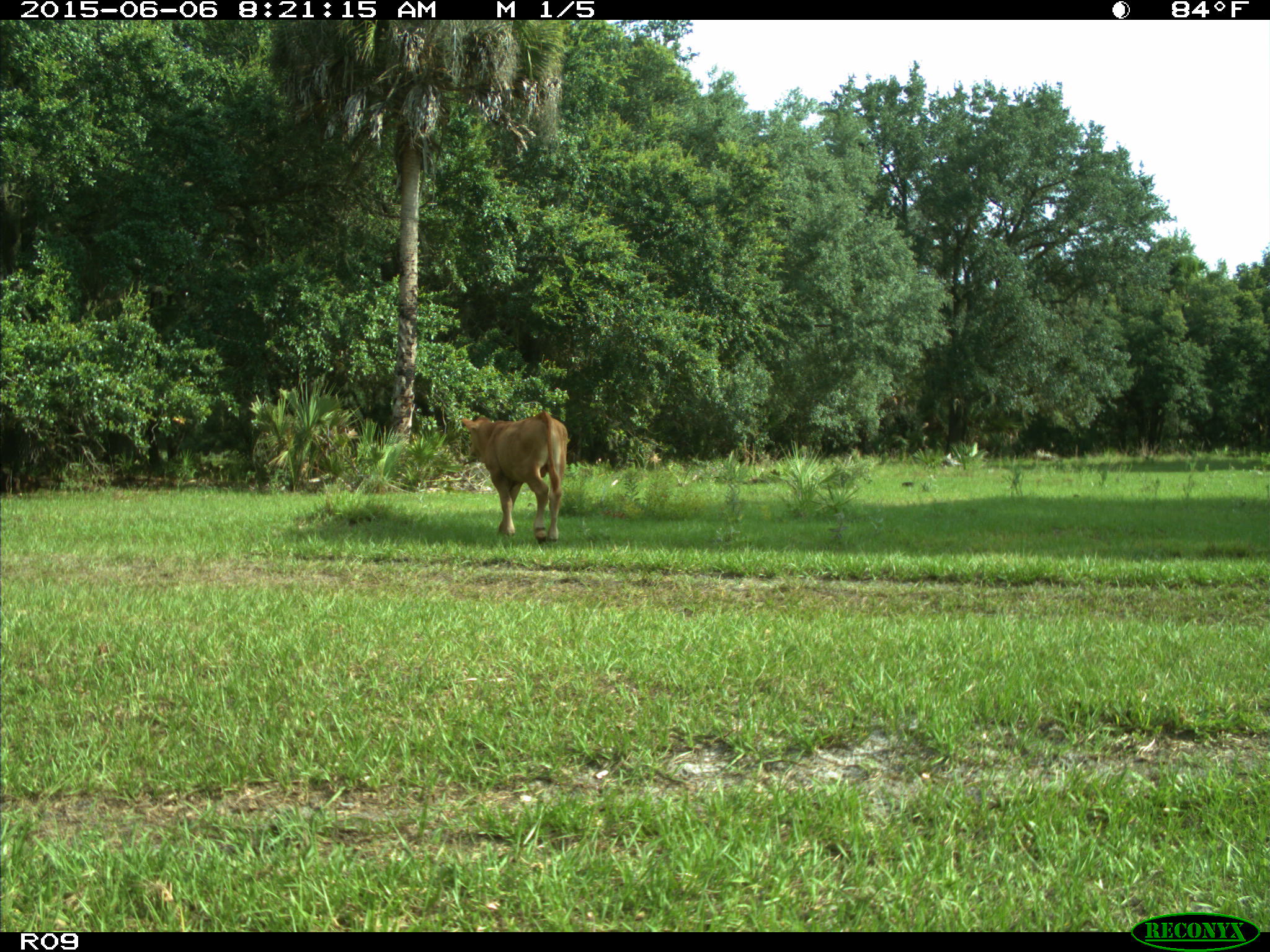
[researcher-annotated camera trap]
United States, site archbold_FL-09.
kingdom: Animalia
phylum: Chordata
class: Mammalia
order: Artiodactyla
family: Bovidae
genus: Bos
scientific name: Bos taurus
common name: domestic cow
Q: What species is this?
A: Bos taurus (domestic cow).